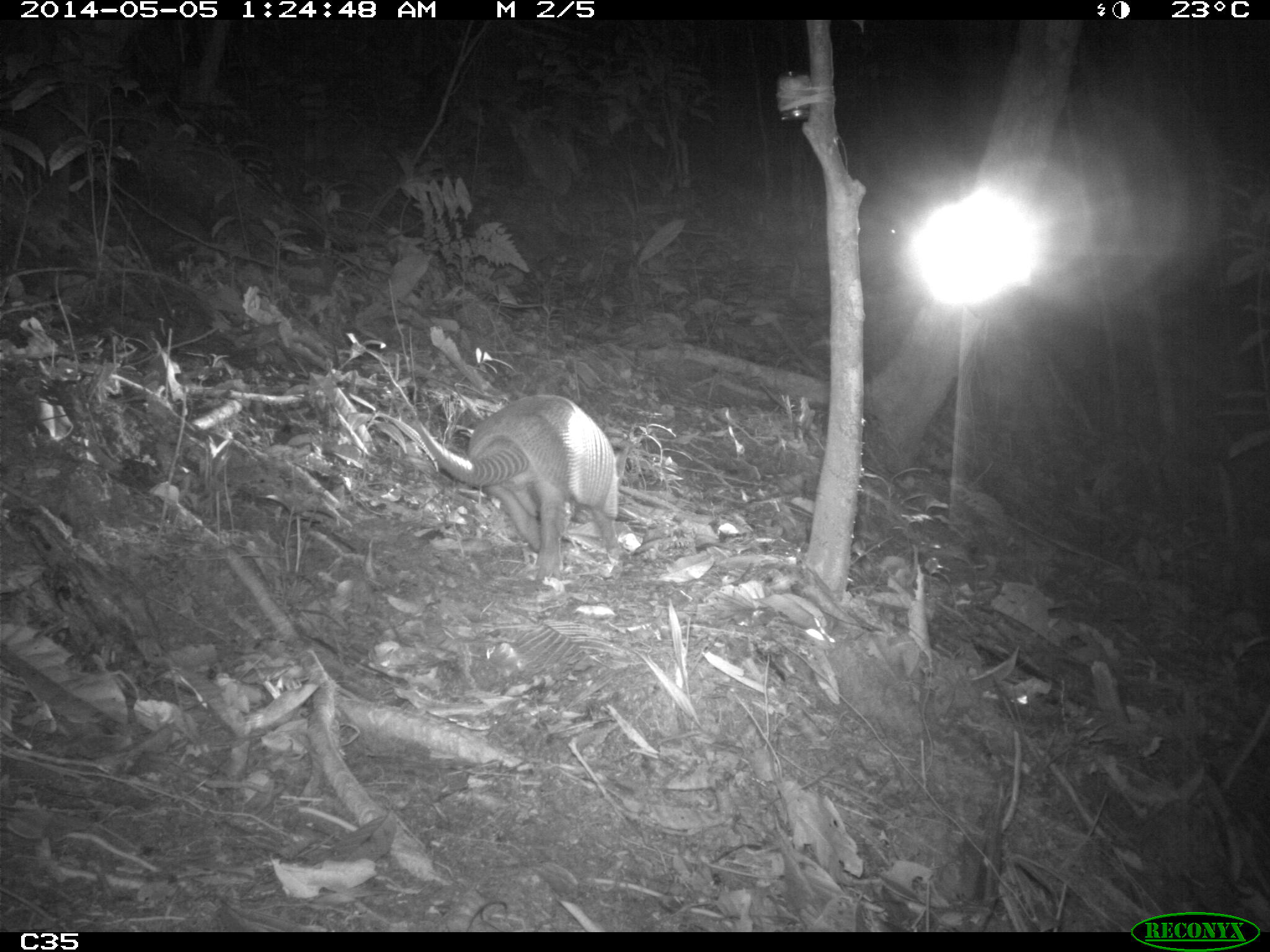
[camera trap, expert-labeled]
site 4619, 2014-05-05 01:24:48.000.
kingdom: Animalia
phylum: Chordata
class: Mammalia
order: Cingulata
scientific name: Cingulata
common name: armadillo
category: unknown armadillo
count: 1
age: adult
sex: male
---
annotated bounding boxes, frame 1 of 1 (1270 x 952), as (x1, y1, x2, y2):
unknown armadillo: (411, 394, 628, 575)